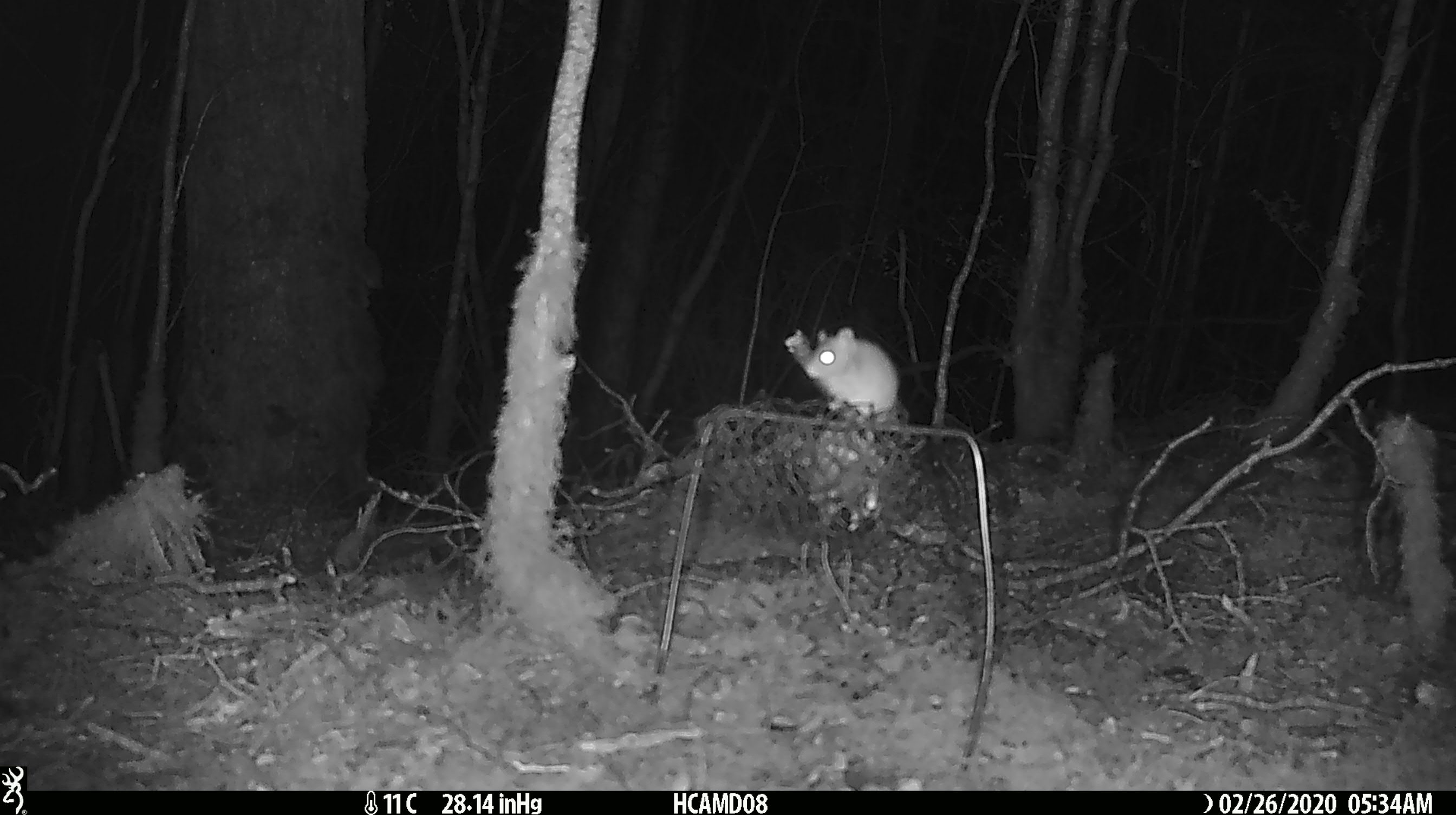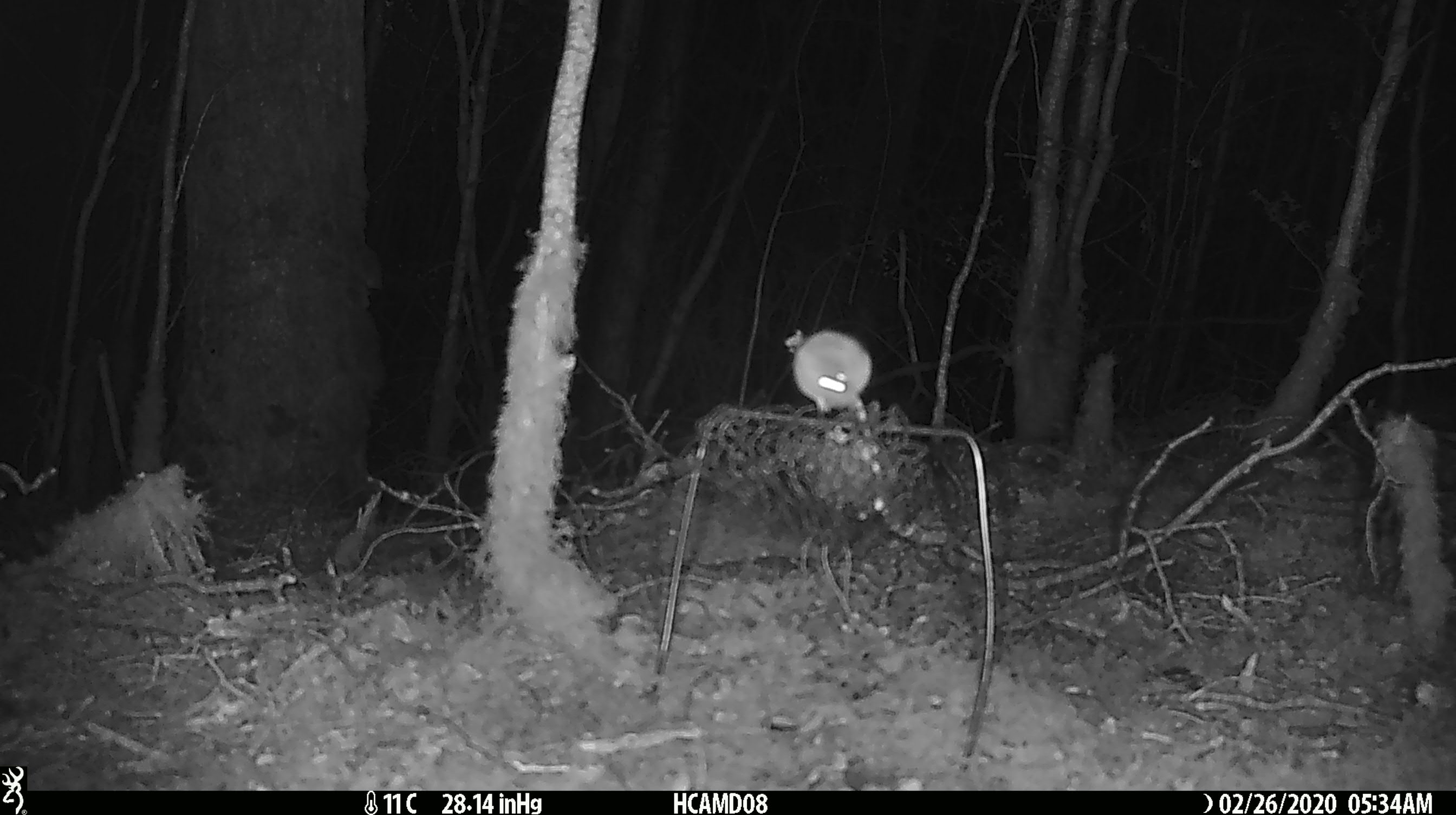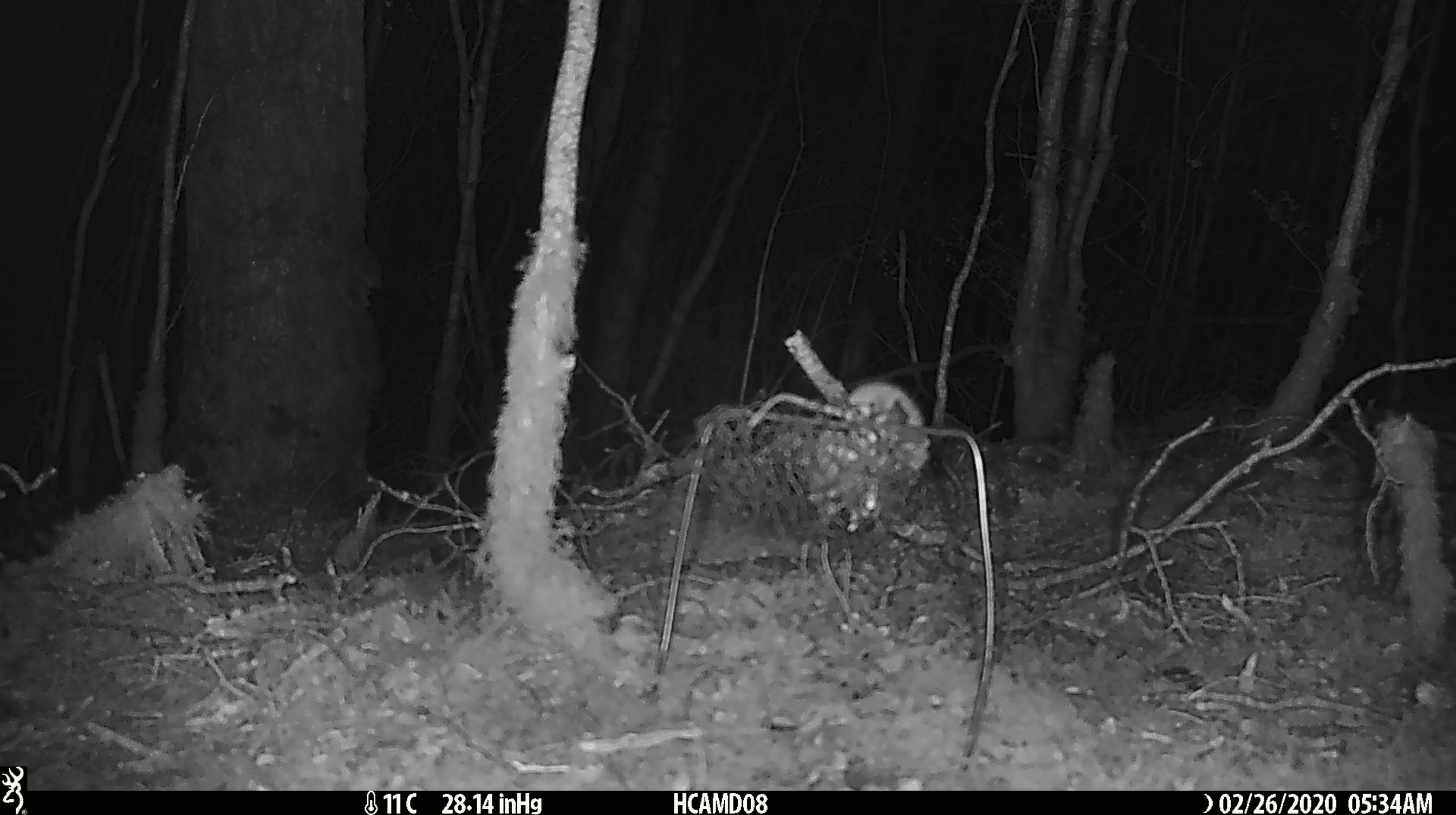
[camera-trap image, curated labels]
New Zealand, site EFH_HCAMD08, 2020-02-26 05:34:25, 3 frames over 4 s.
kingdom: Animalia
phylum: Chordata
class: Mammalia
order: Rodentia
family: Muridae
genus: Mus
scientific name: Mus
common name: mouse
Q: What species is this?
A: Mouse (Mus).